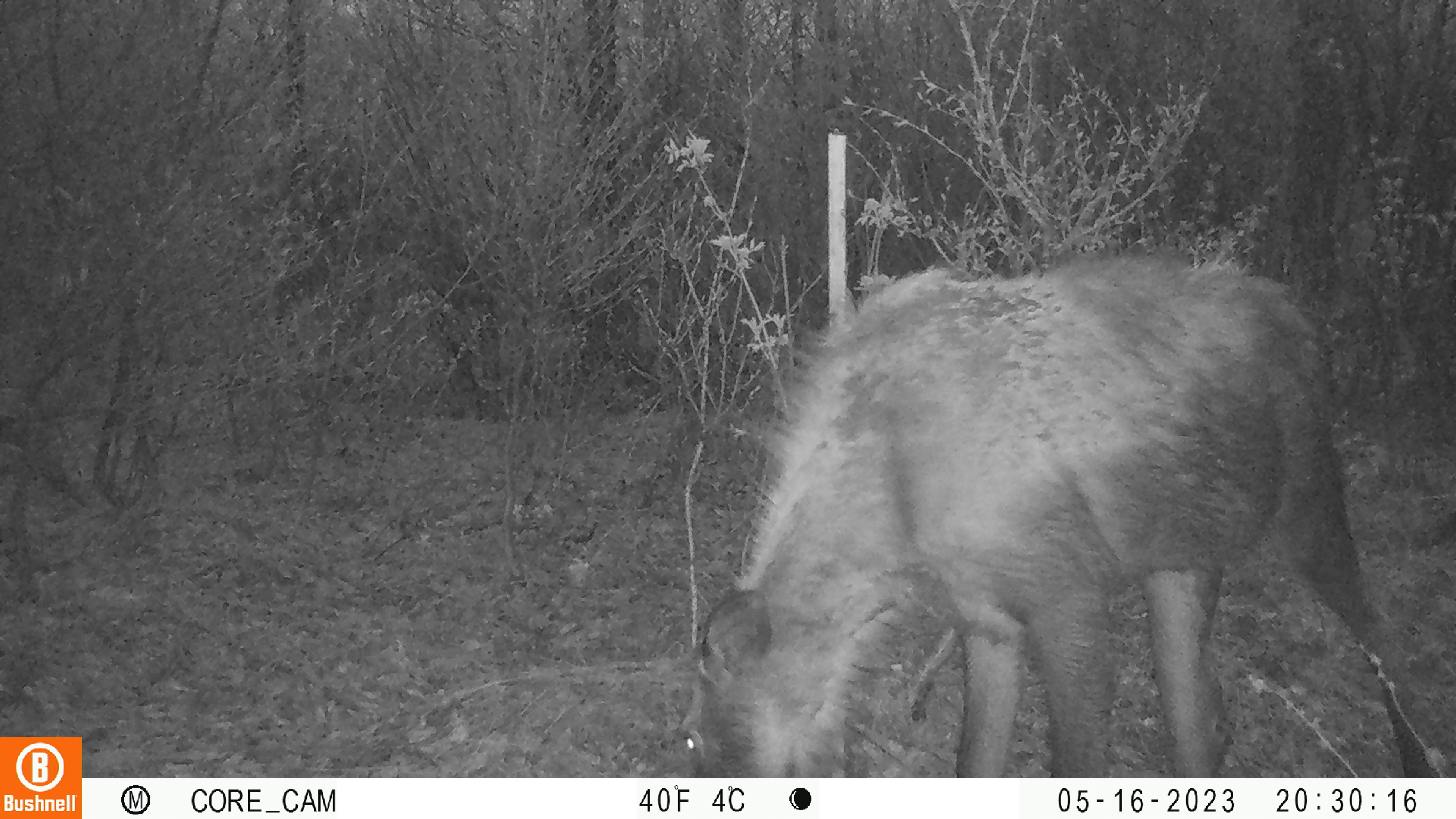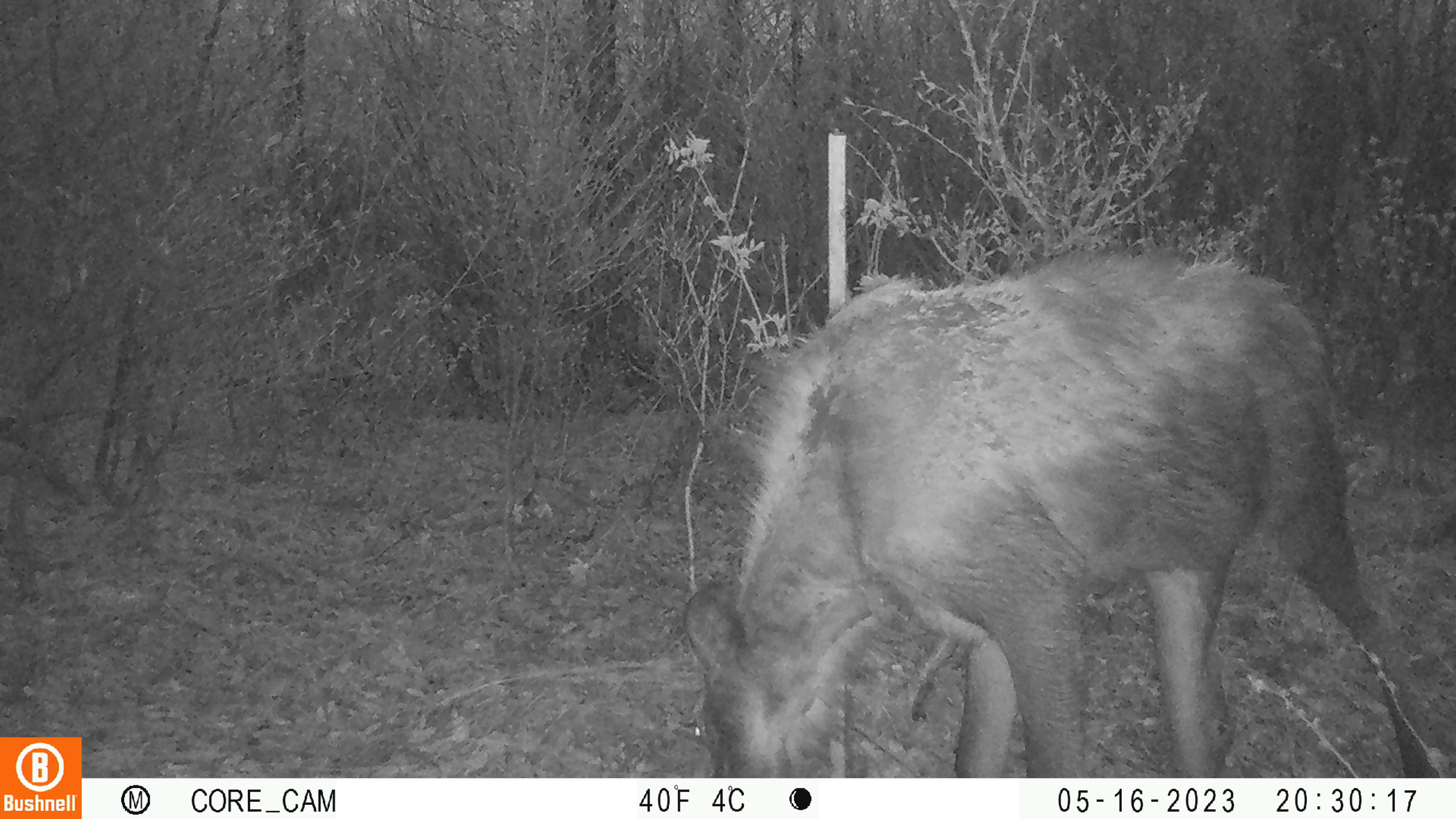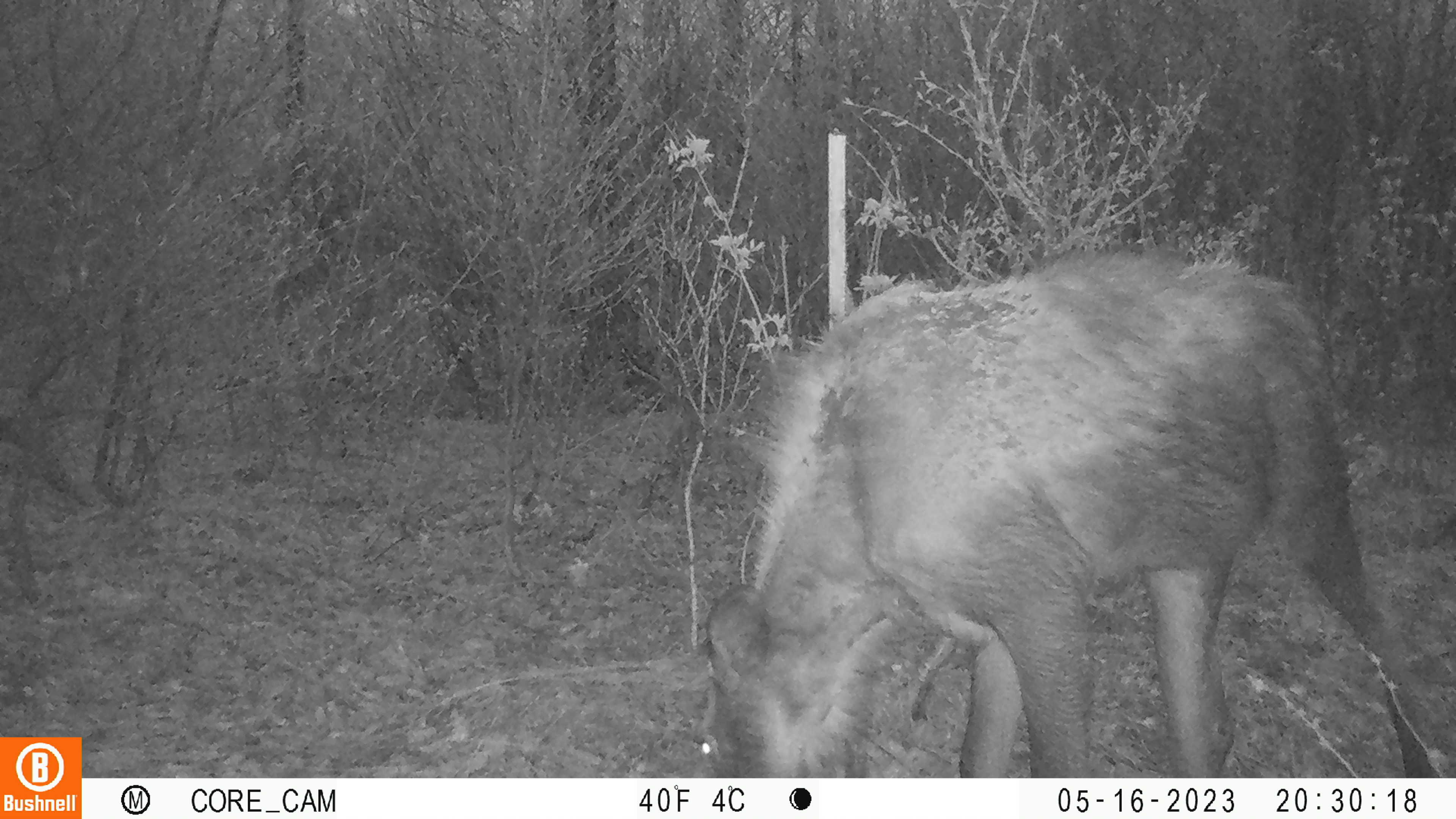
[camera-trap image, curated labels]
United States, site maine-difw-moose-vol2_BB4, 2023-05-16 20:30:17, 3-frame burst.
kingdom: Animalia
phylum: Chordata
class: Mammalia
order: Artiodactyla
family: Cervidae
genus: Alces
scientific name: Alces alces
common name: moose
Moose (Alces alces).